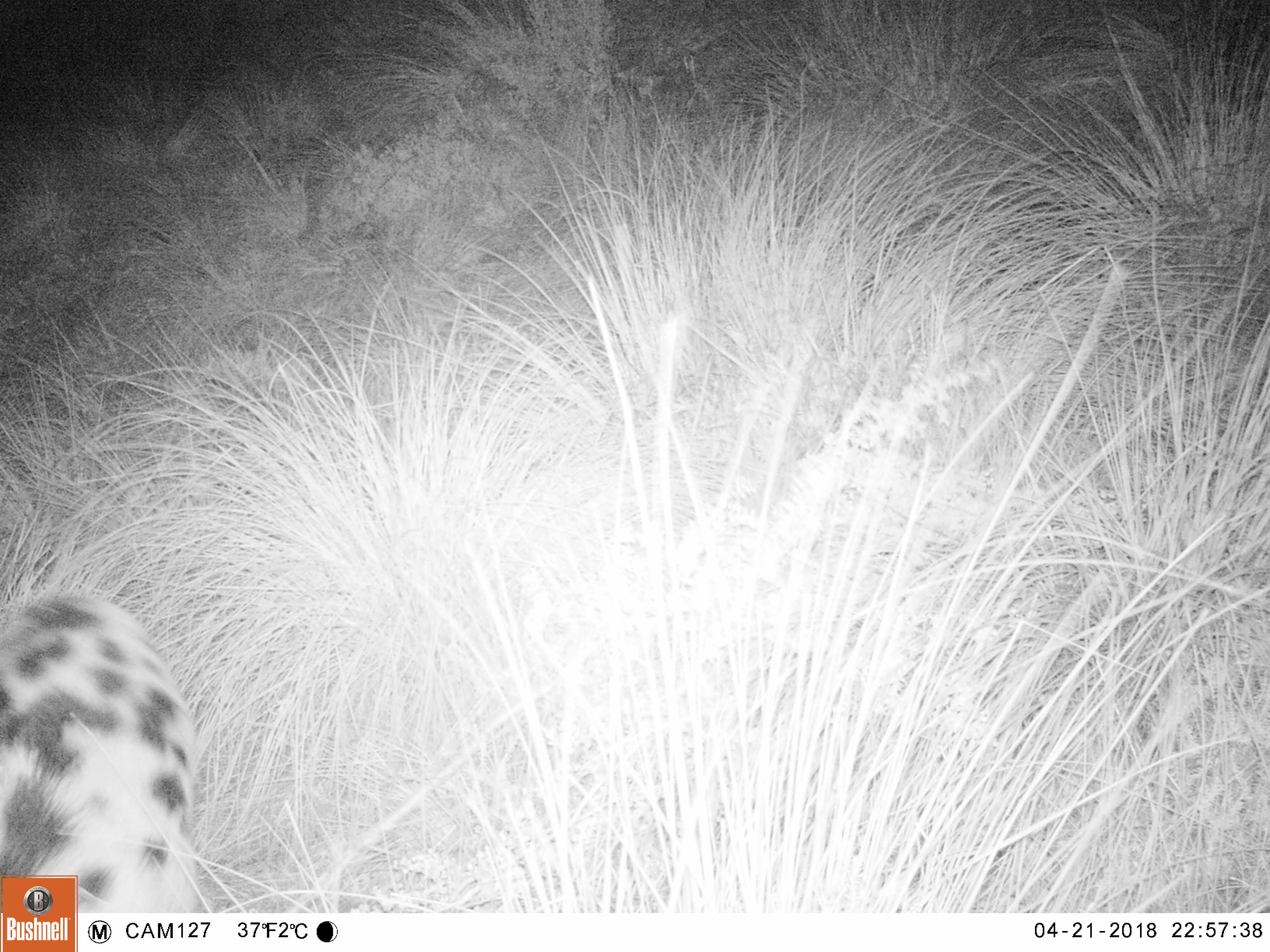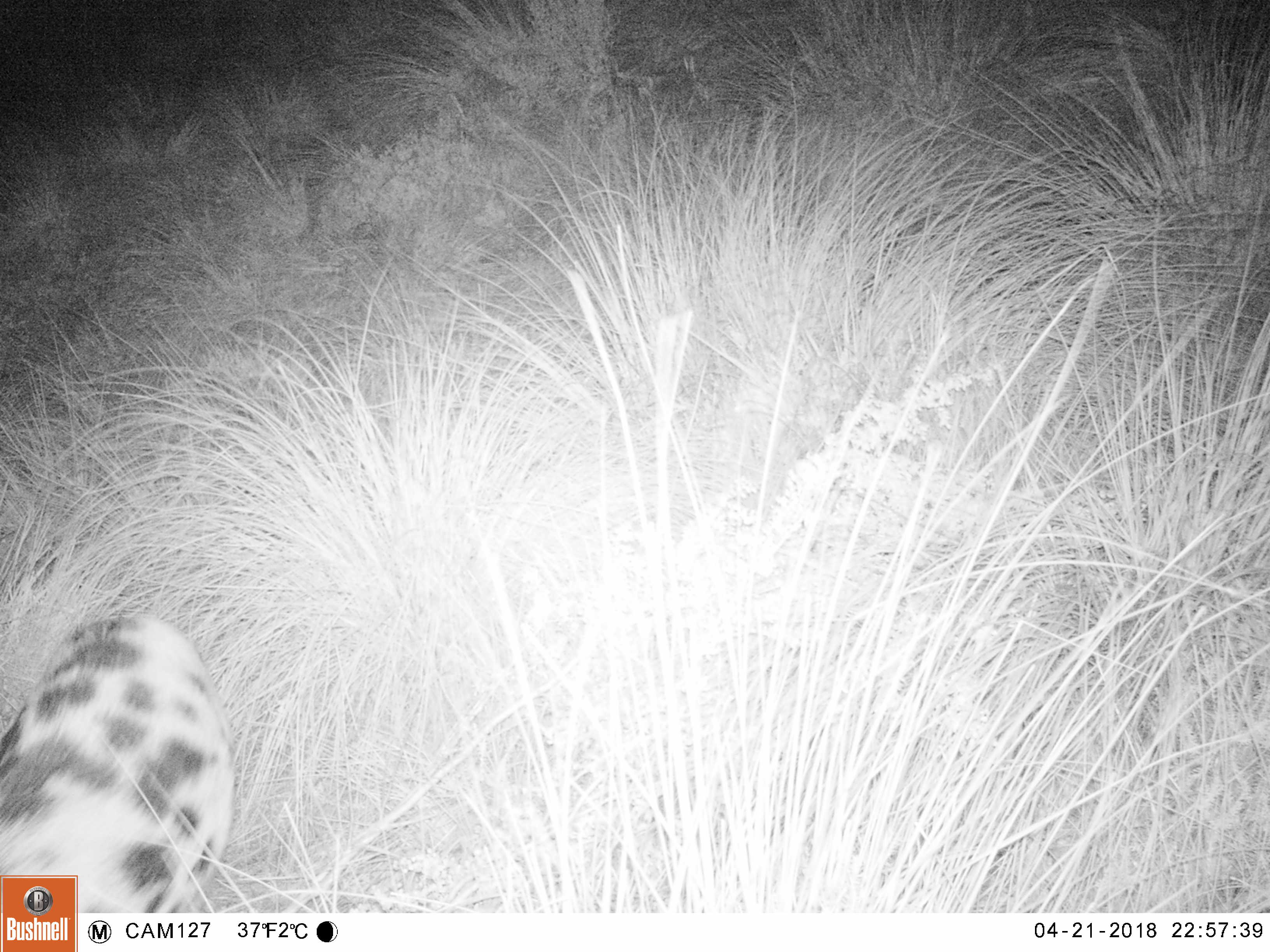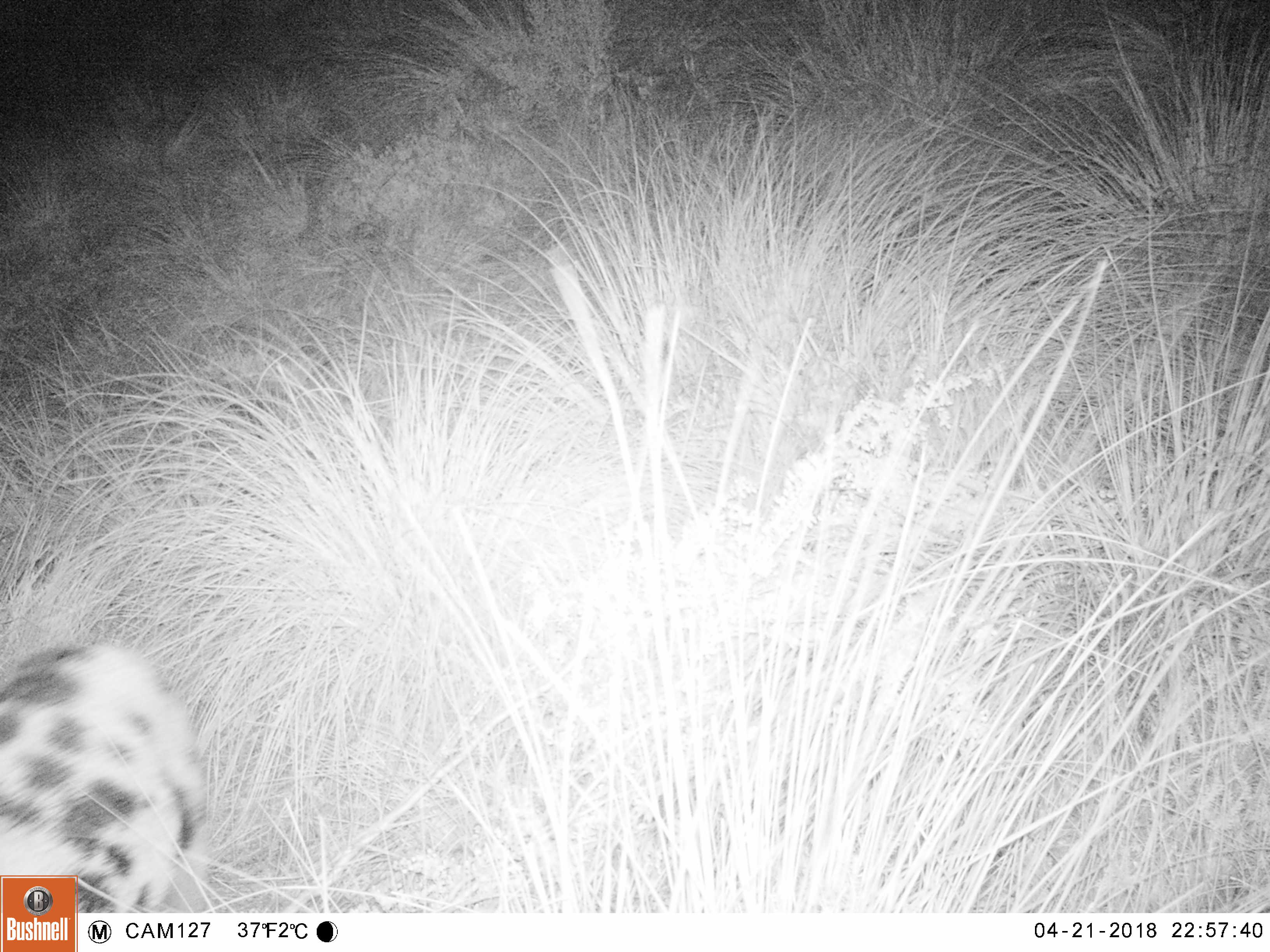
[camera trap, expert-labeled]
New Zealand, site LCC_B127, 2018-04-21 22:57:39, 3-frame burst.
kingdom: Animalia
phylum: Chordata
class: Mammalia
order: Artiodactyla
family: Suidae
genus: Sus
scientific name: Sus scrofa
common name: pig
Pig (Sus scrofa).